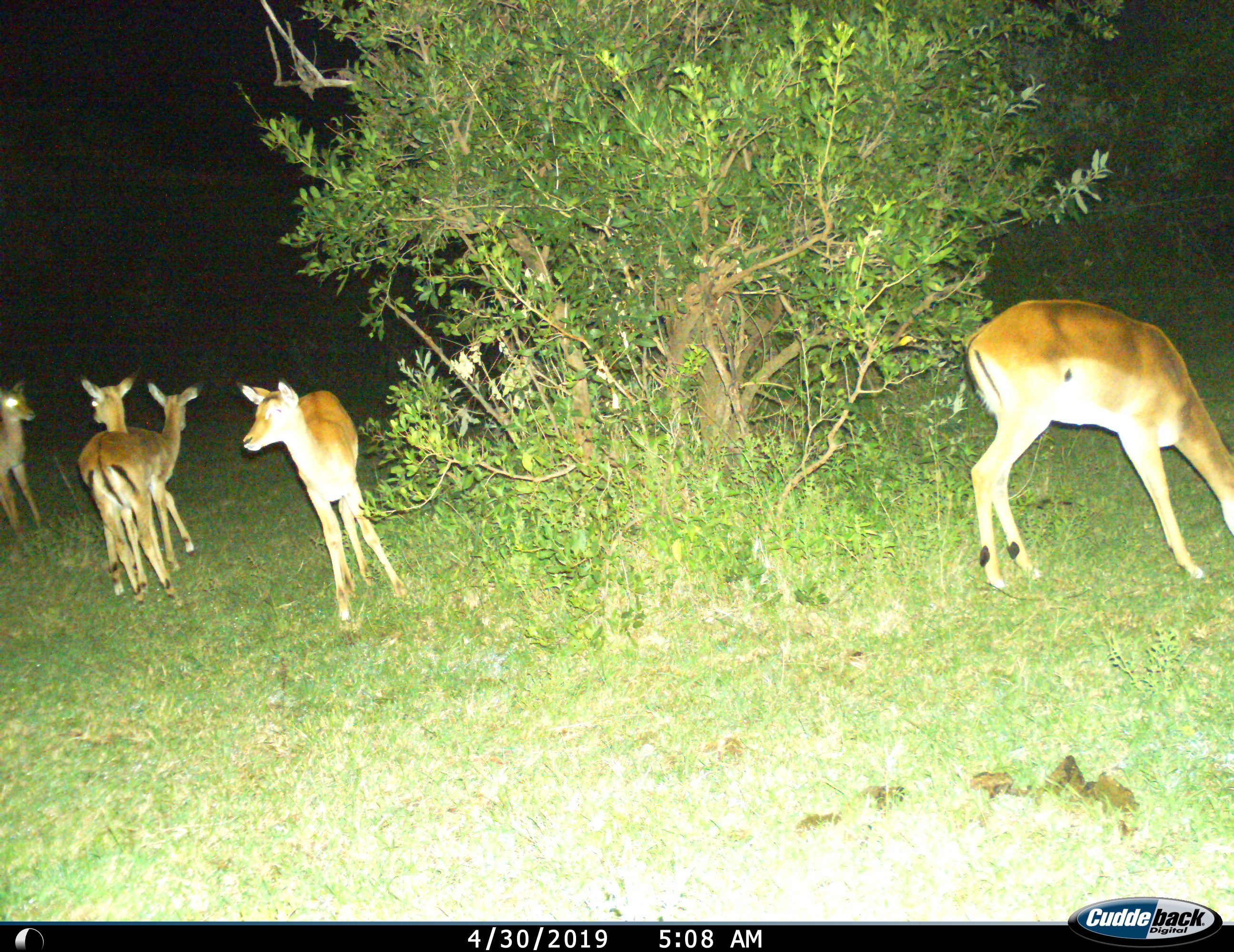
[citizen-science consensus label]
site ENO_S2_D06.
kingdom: Animalia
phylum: Chordata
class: Mammalia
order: Artiodactyla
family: Bovidae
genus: Aepyceros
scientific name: Aepyceros melampus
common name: impala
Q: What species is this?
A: Impala (Aepyceros melampus).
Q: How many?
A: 5.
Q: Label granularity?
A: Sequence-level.